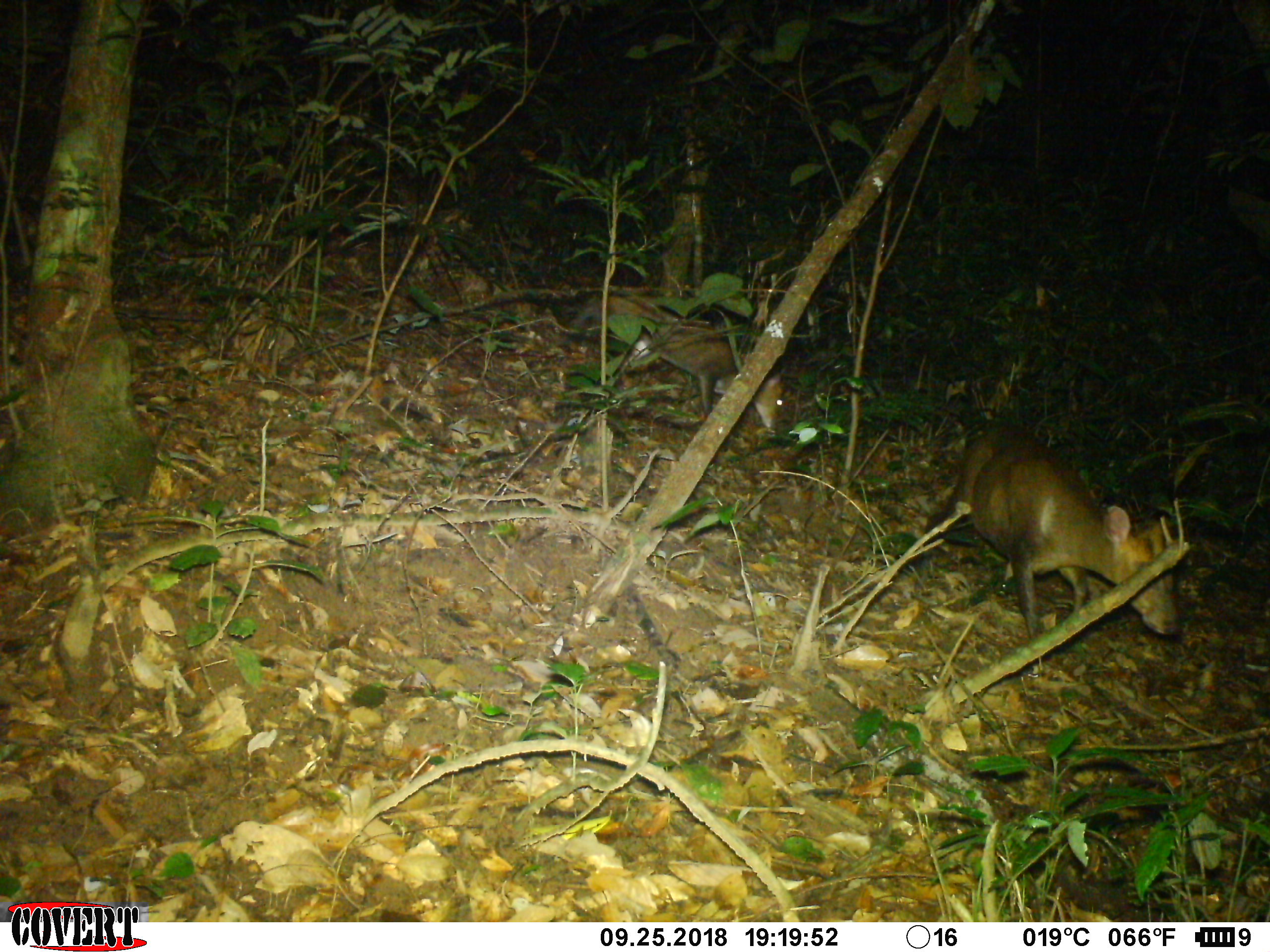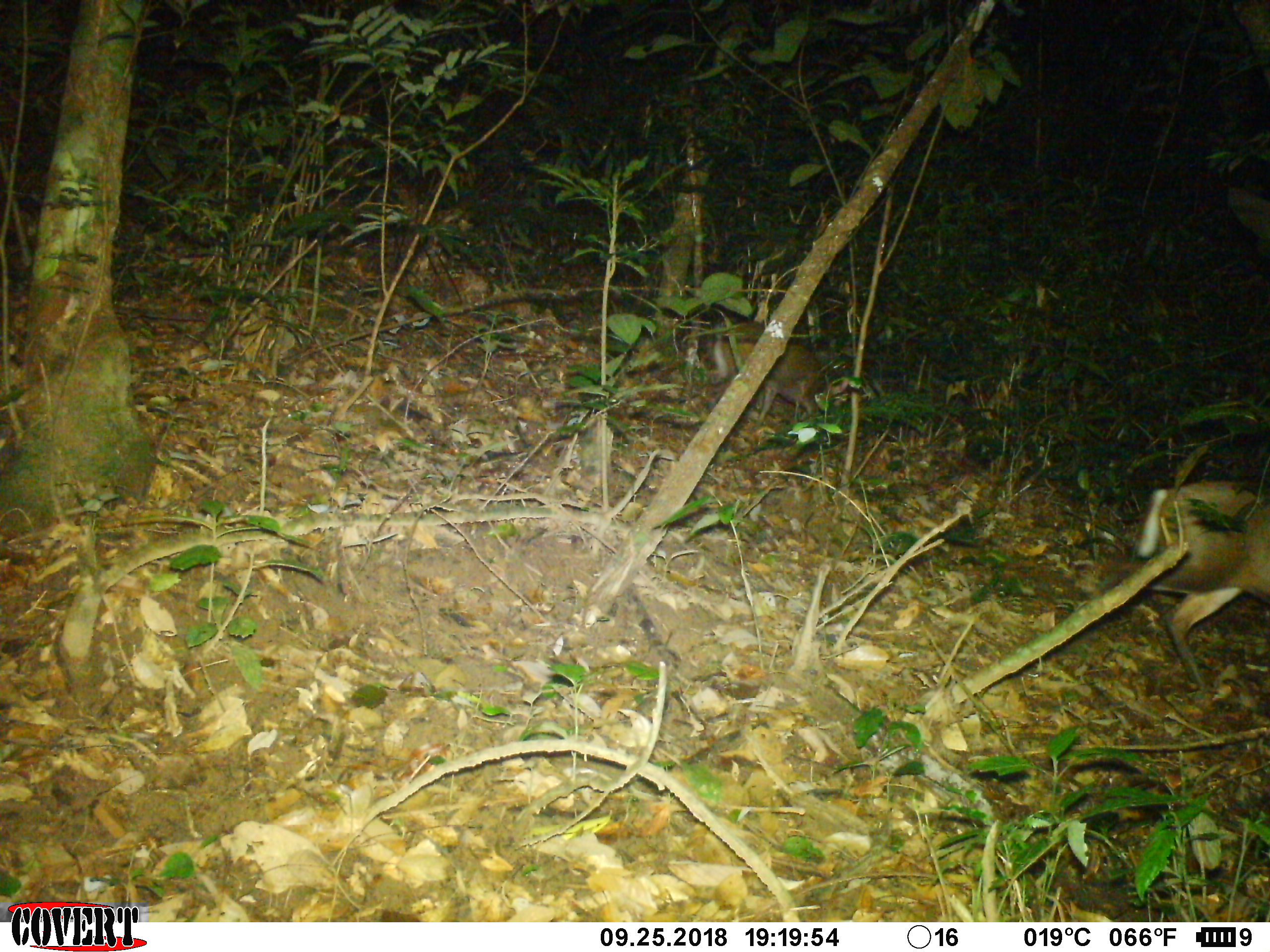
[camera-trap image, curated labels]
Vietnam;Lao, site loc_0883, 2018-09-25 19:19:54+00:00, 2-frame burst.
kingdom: Animalia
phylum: Chordata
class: Mammalia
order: Artiodactyla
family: Cervidae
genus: Muntiacus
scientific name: Muntiacus rooseveltorum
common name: roosevelt's muntjac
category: roosevelts muntjac group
Roosevelts muntjac group (roosevelt's muntjac) (Muntiacus rooseveltorum). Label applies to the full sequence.